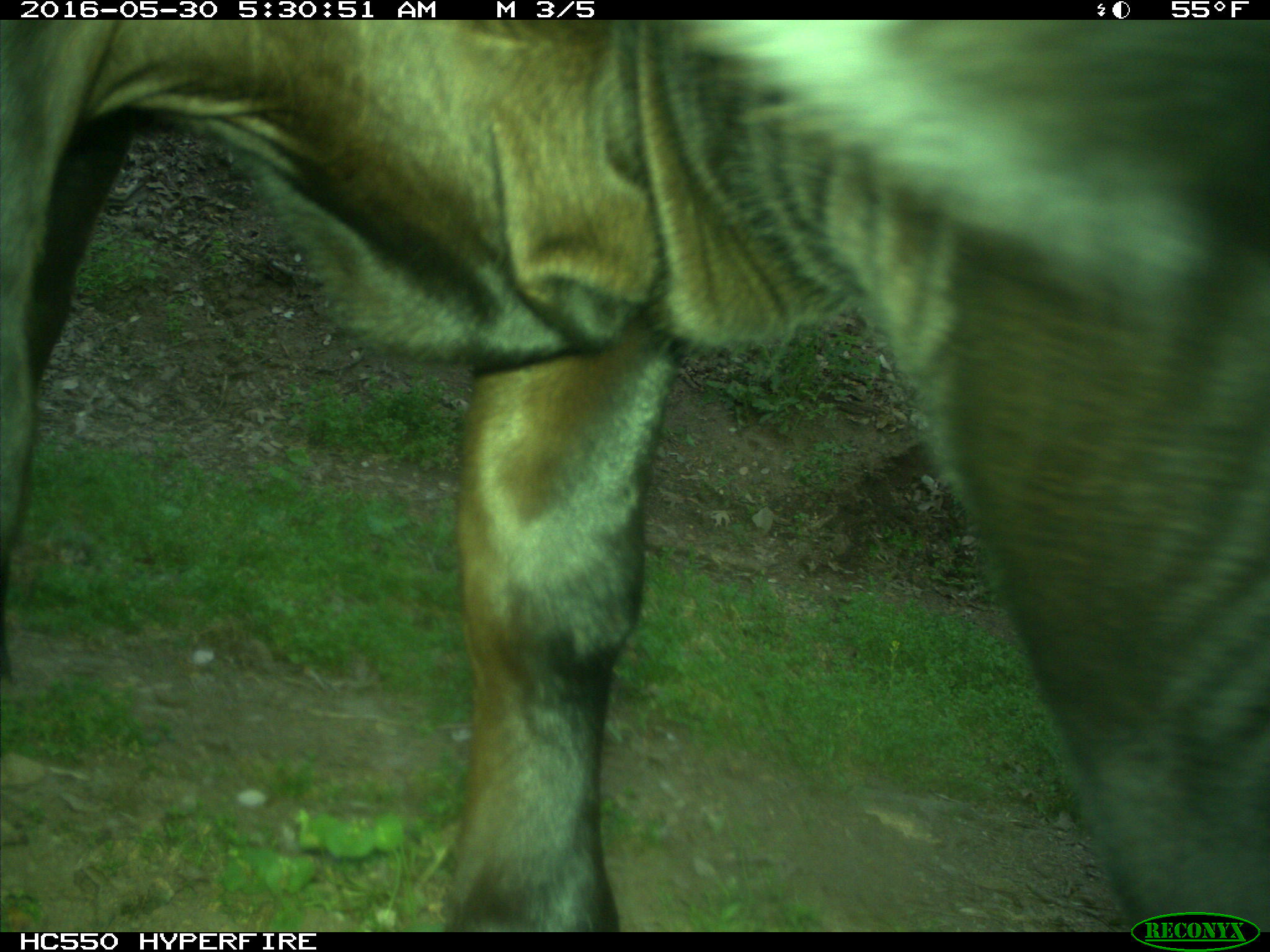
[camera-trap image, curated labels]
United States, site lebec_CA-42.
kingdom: Animalia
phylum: Chordata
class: Mammalia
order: Artiodactyla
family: Bovidae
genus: Bos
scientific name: Bos taurus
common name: domestic cow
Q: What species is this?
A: Bos taurus (domestic cow).